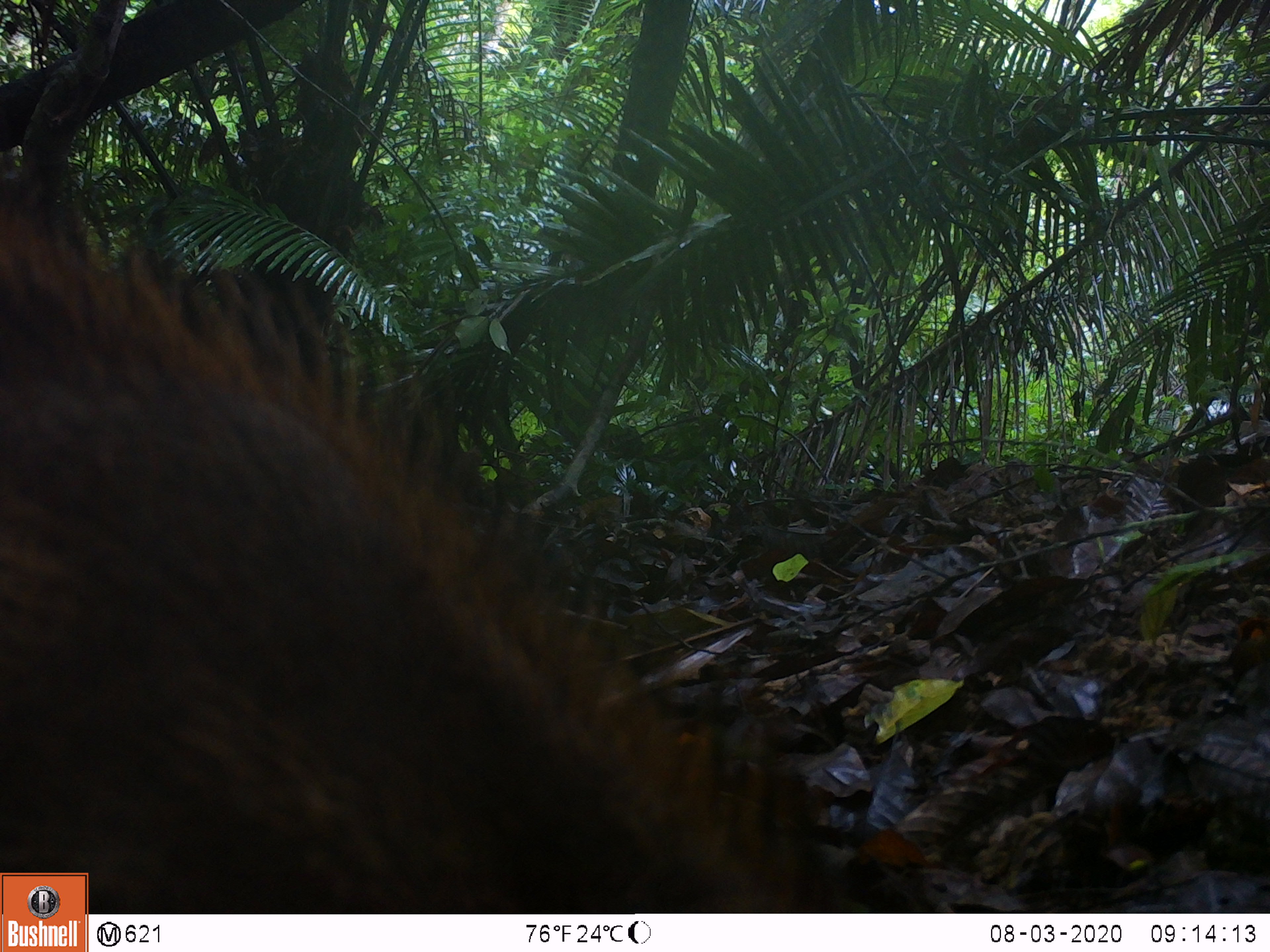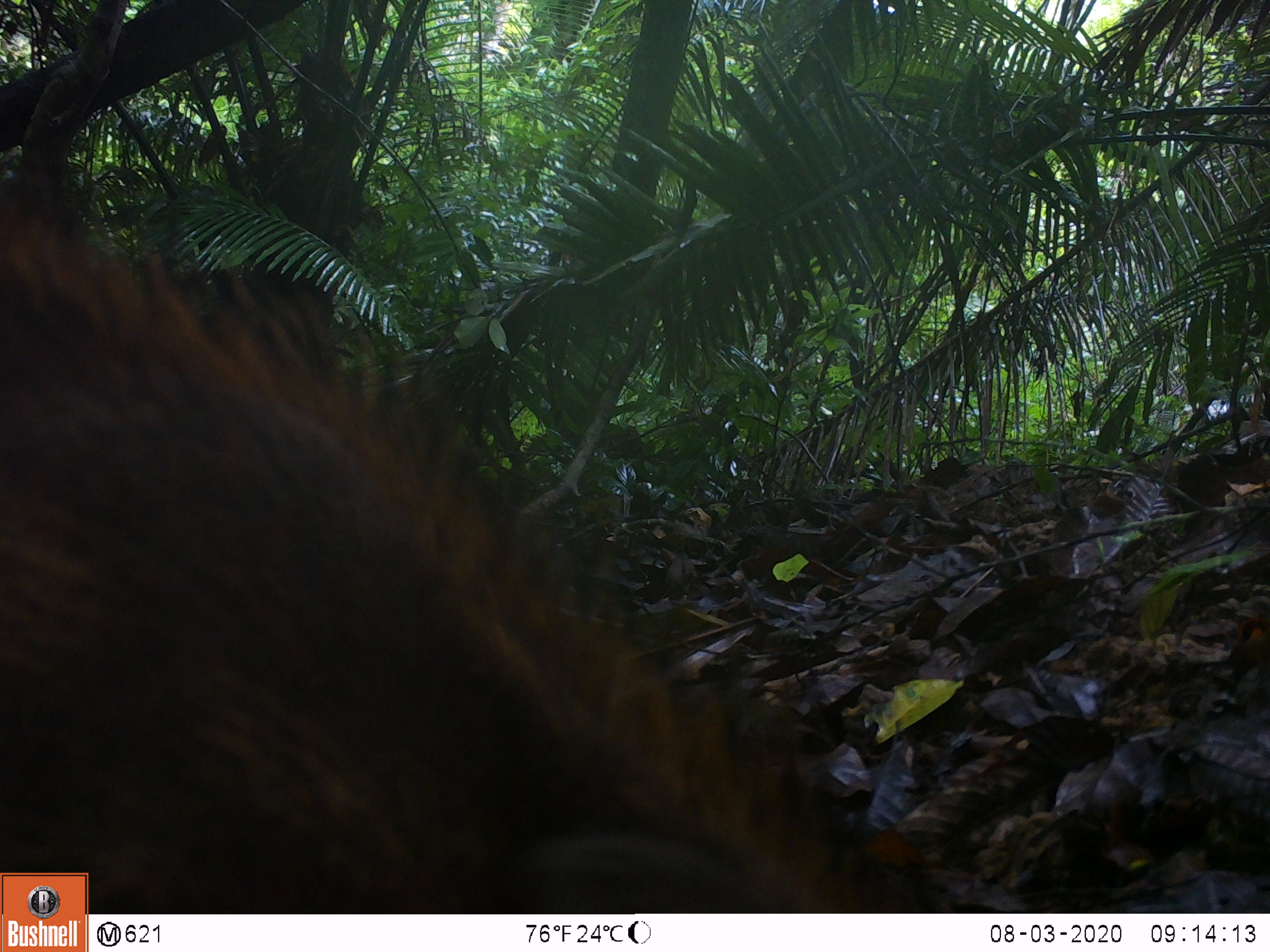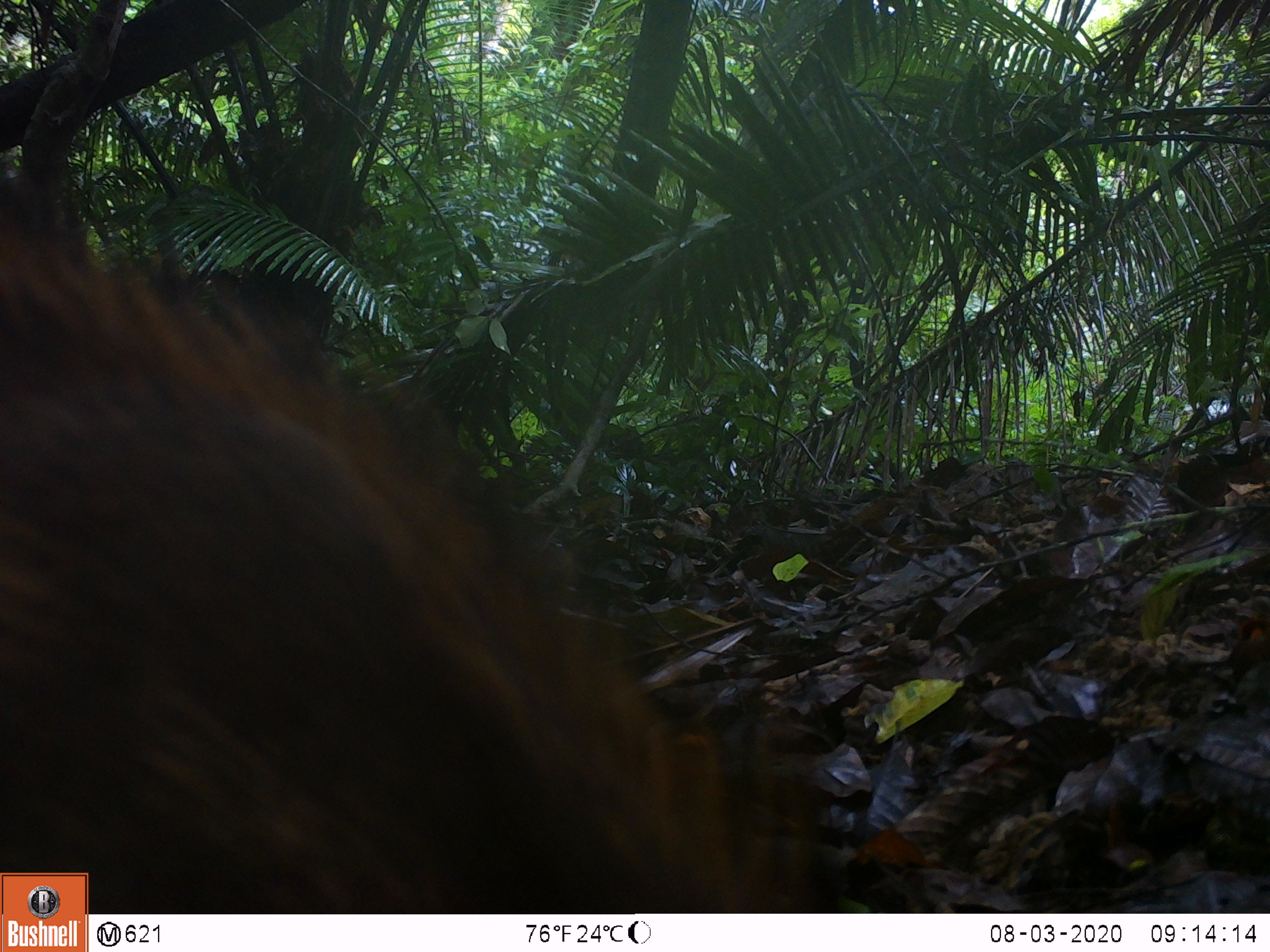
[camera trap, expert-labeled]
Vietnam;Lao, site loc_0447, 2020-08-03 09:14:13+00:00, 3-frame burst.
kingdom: Animalia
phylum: Chordata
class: Mammalia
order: Artiodactyla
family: Suidae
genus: Sus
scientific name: Sus scrofa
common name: eurasian wild pig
Eurasian wild pig (Sus scrofa). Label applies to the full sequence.